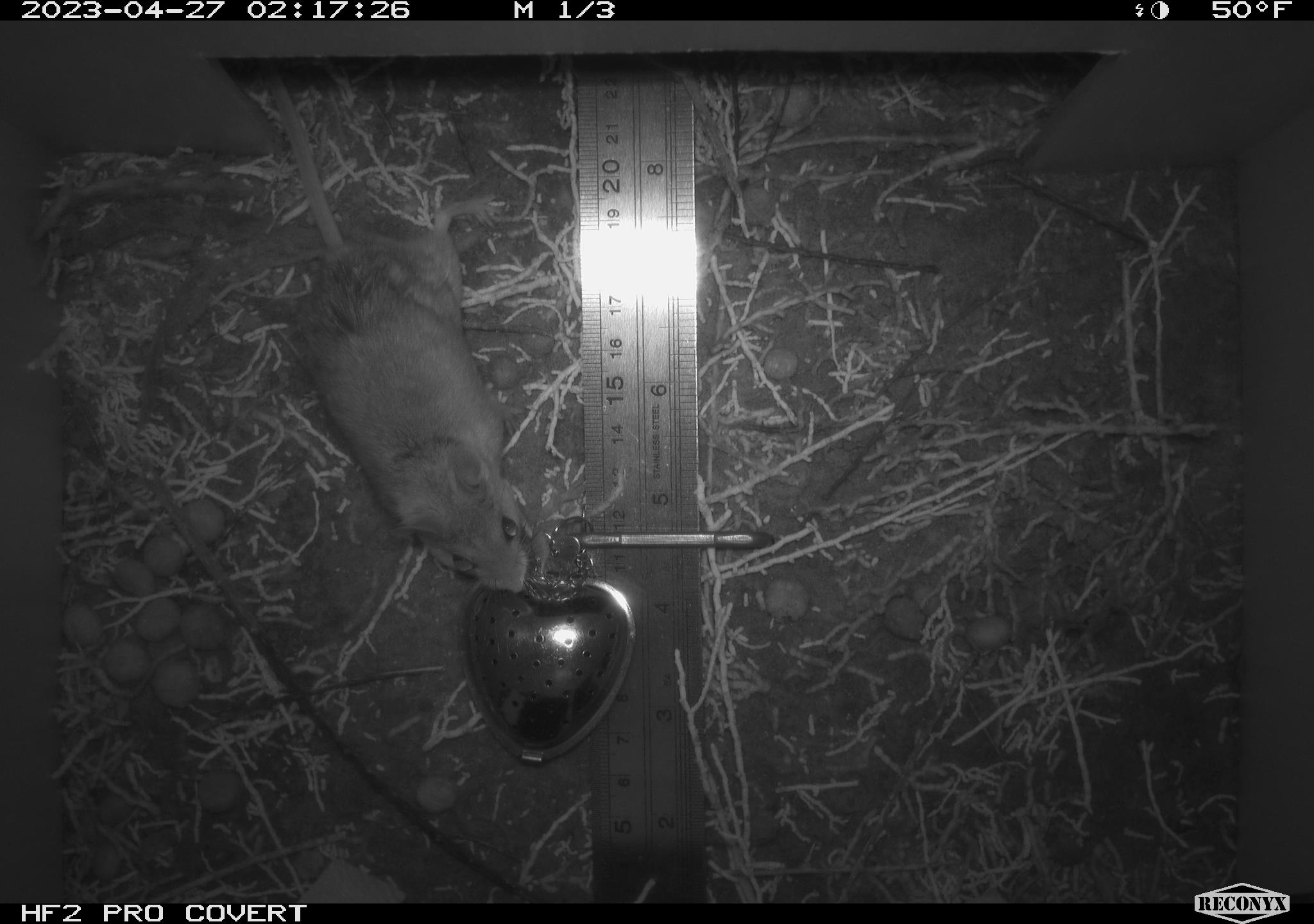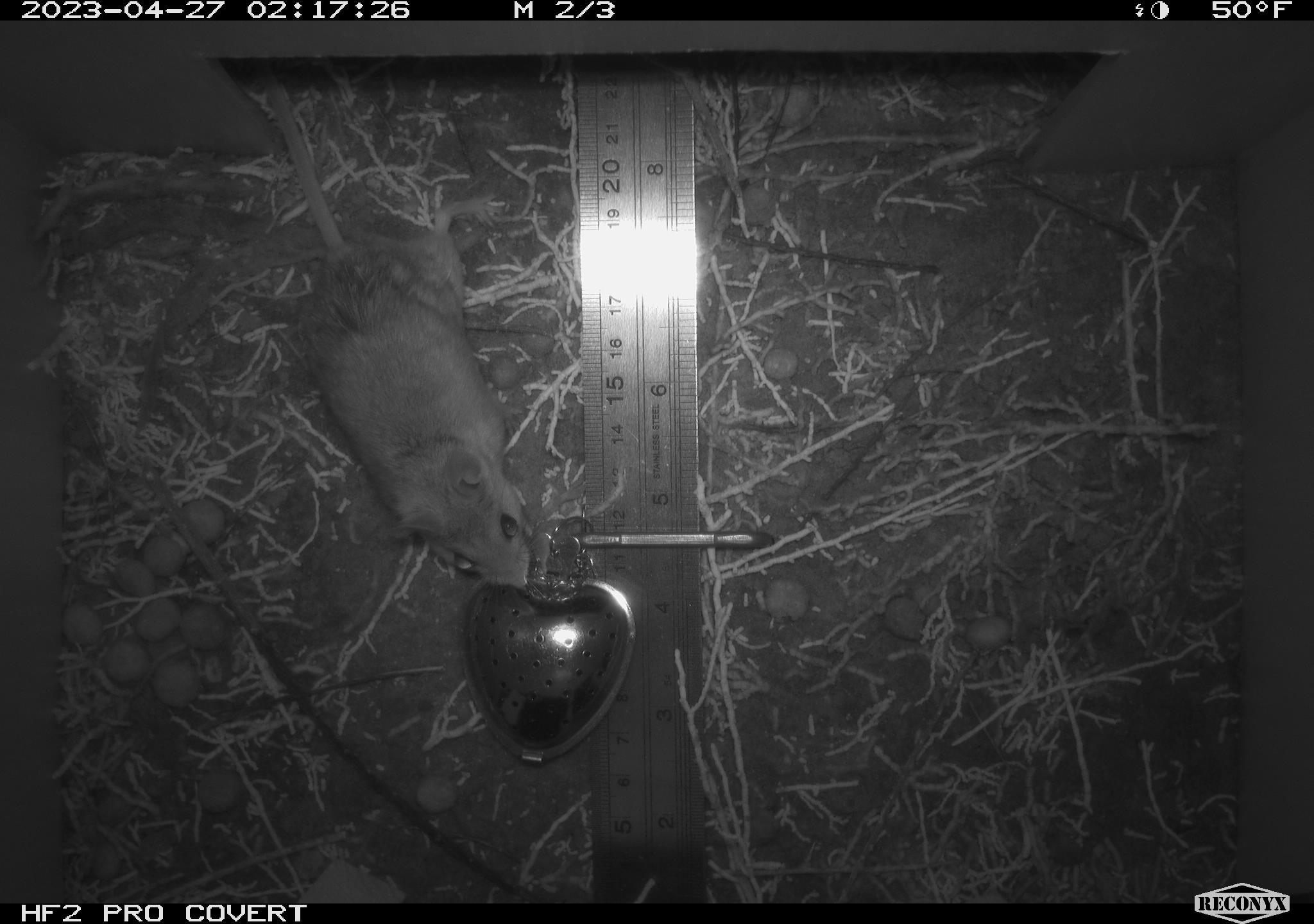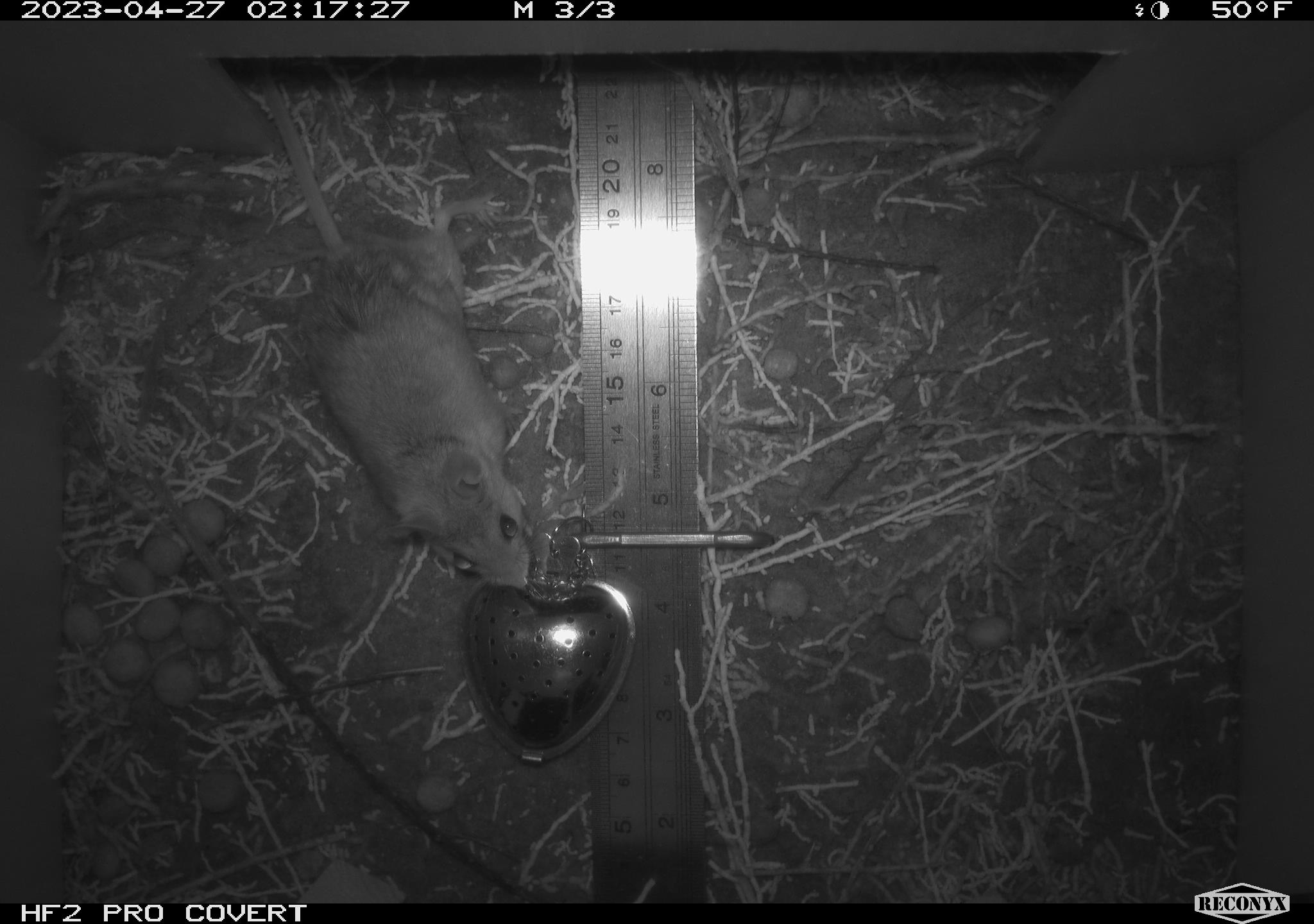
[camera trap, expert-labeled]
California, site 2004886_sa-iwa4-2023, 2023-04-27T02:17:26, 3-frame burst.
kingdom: Animalia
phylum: Chordata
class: Mammalia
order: Rodentia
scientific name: Rodentia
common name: mouse species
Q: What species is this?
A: Mouse species (Rodentia).